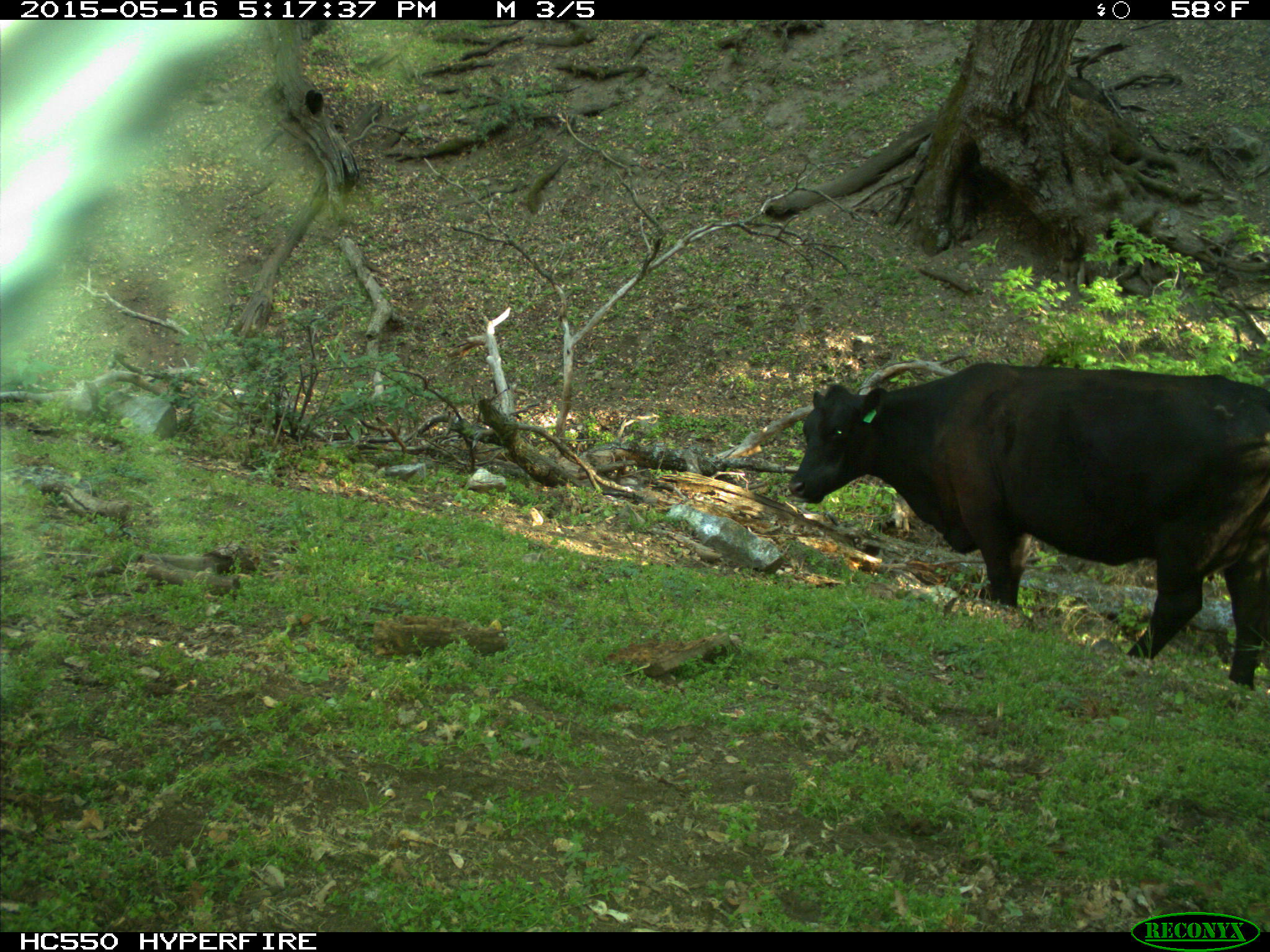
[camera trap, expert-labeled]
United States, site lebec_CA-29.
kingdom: Animalia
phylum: Chordata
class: Mammalia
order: Artiodactyla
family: Bovidae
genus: Bos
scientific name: Bos taurus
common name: domestic cow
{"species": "Bos taurus (domestic cow)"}